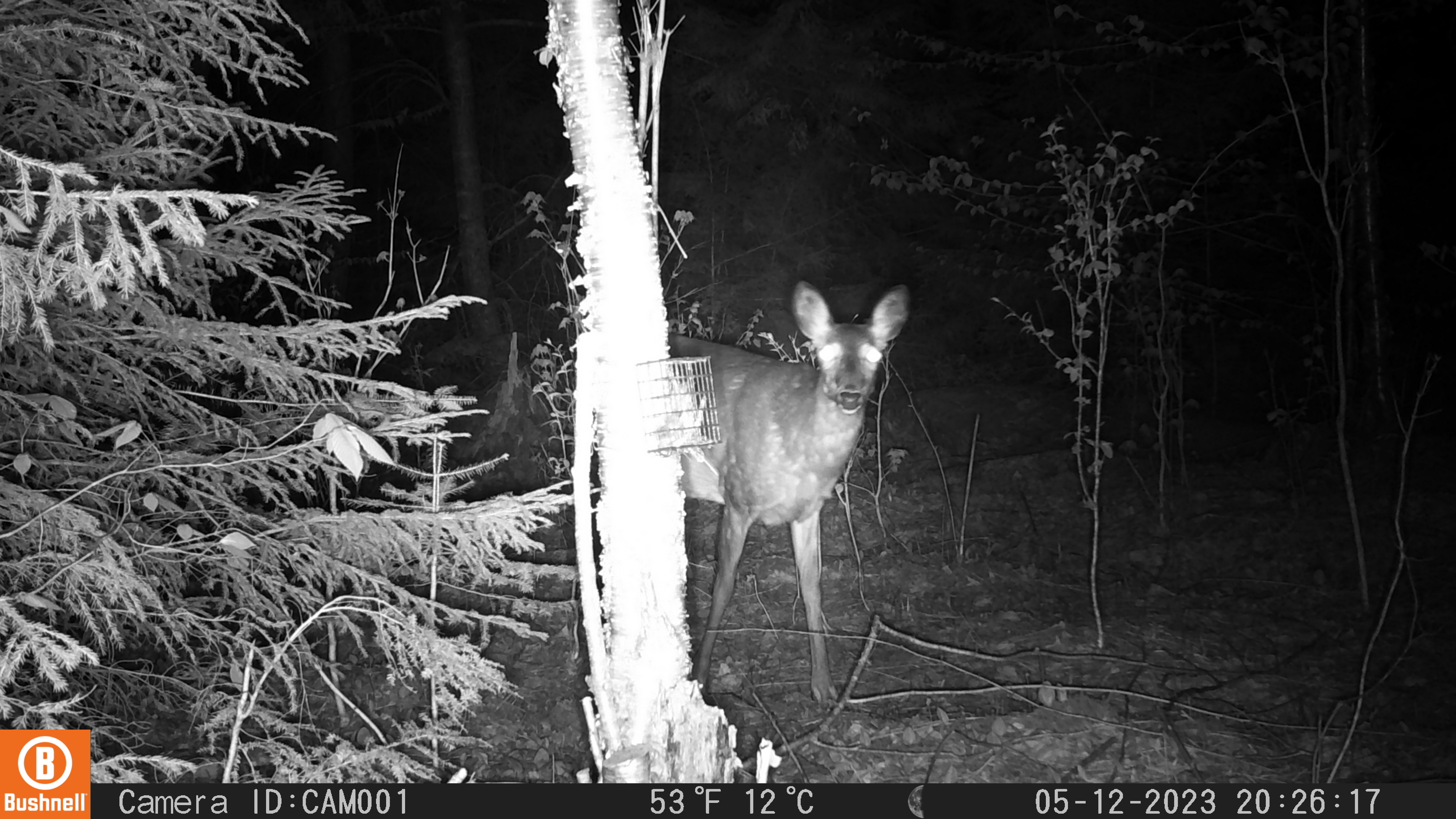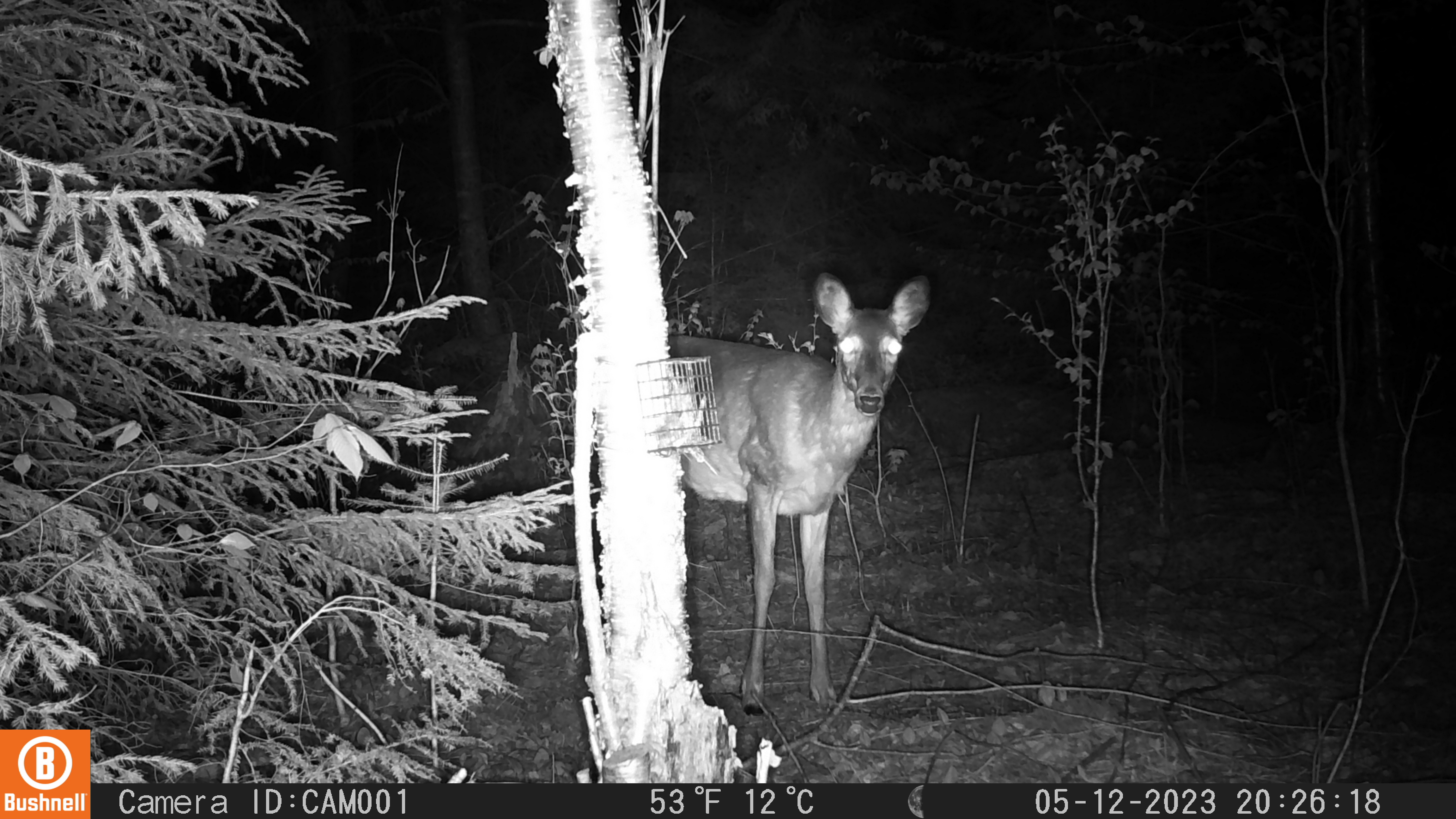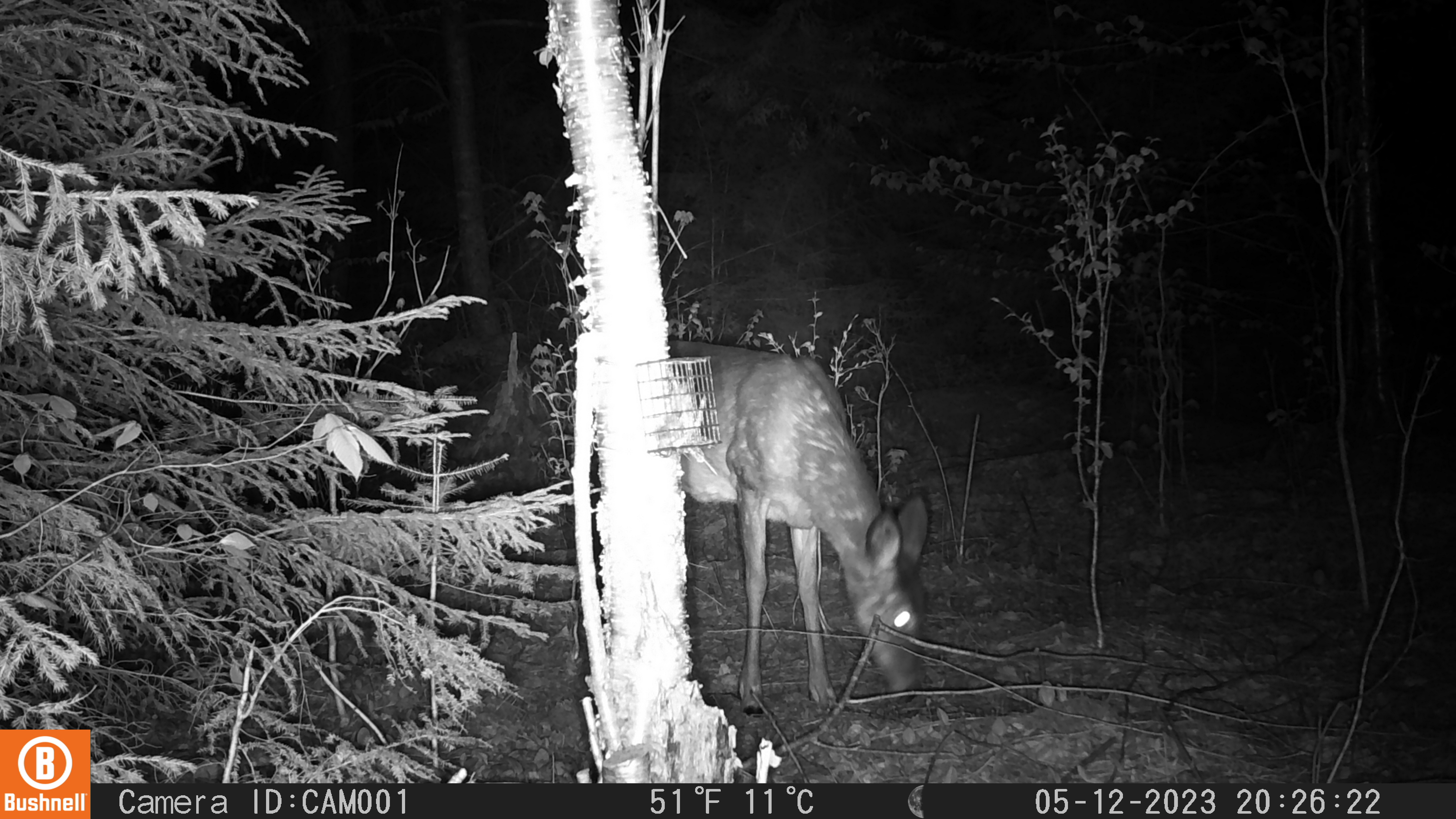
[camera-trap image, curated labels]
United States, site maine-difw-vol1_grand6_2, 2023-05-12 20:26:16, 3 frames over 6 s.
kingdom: Animalia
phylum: Chordata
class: Mammalia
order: Artiodactyla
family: Cervidae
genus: Odocoileus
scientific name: Odocoileus virginianus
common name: white-tailed deer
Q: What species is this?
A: White-tailed deer (Odocoileus virginianus).